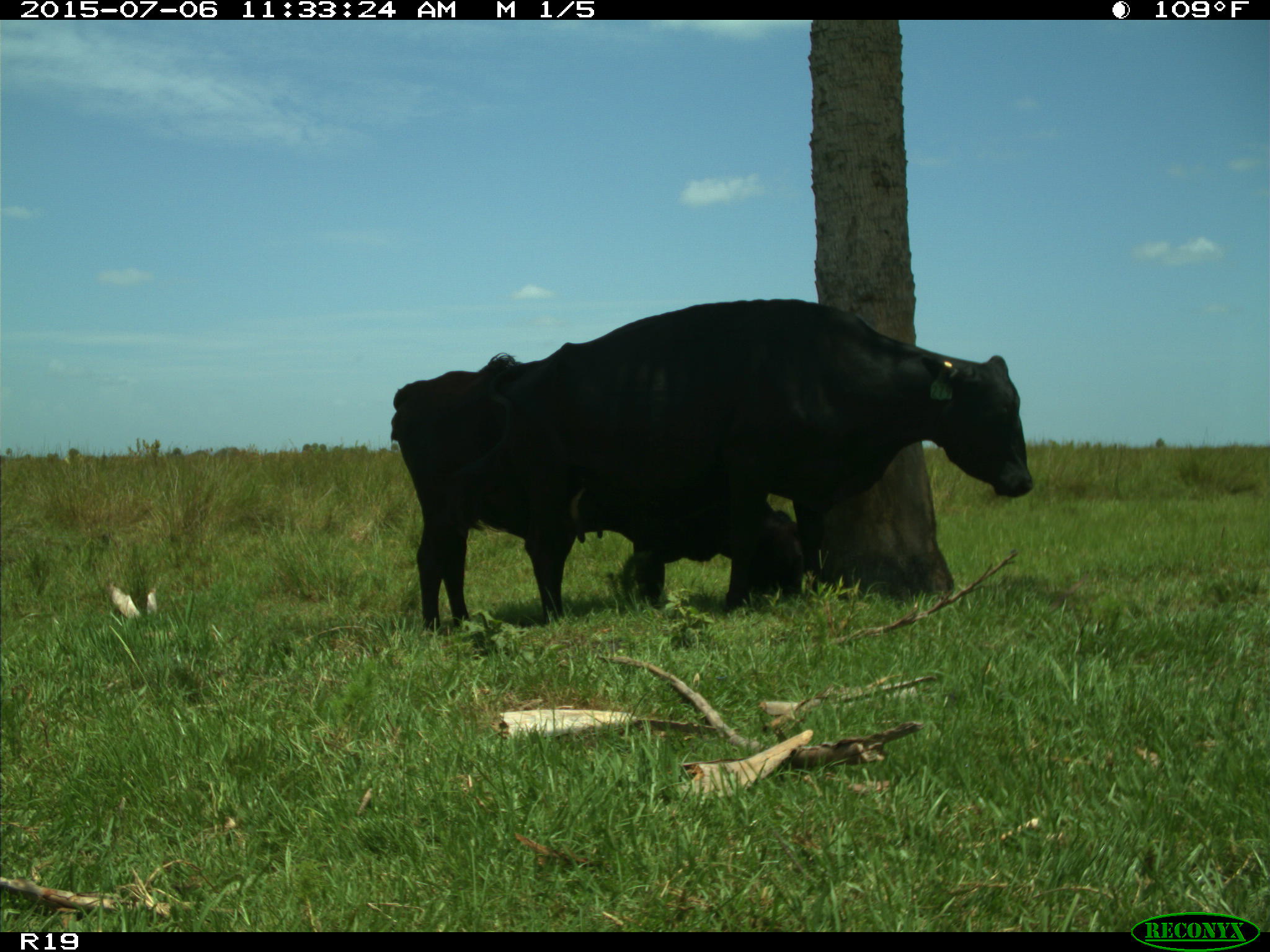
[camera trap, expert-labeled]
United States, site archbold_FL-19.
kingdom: Animalia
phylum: Chordata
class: Mammalia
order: Artiodactyla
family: Bovidae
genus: Bos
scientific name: Bos taurus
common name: domestic cow